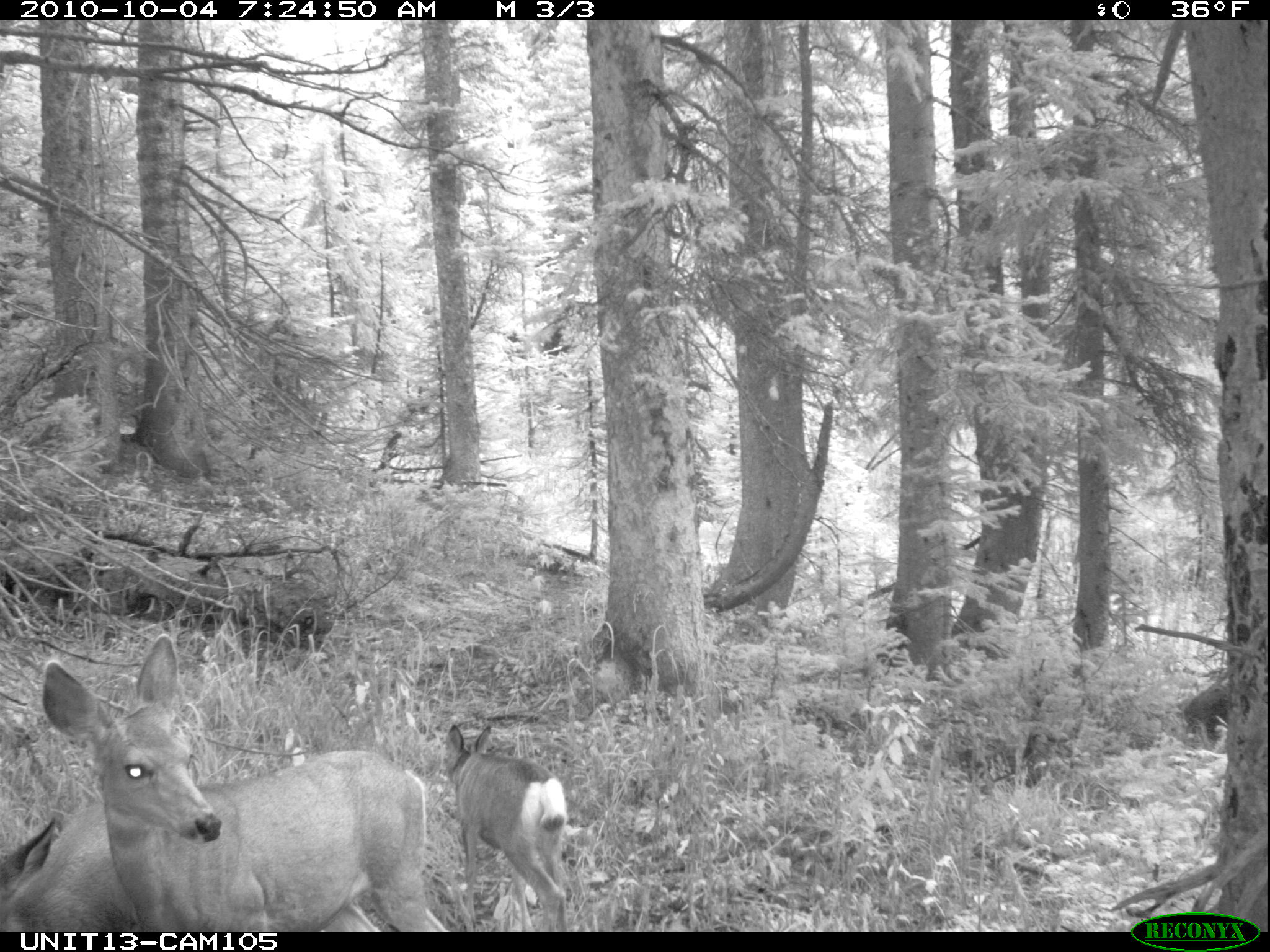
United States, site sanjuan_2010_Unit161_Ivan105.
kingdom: Animalia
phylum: Chordata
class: Mammalia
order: Artiodactyla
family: Cervidae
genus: Odocoileus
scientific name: Odocoileus hemionus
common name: mule deer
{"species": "Odocoileus hemionus (mule deer)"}